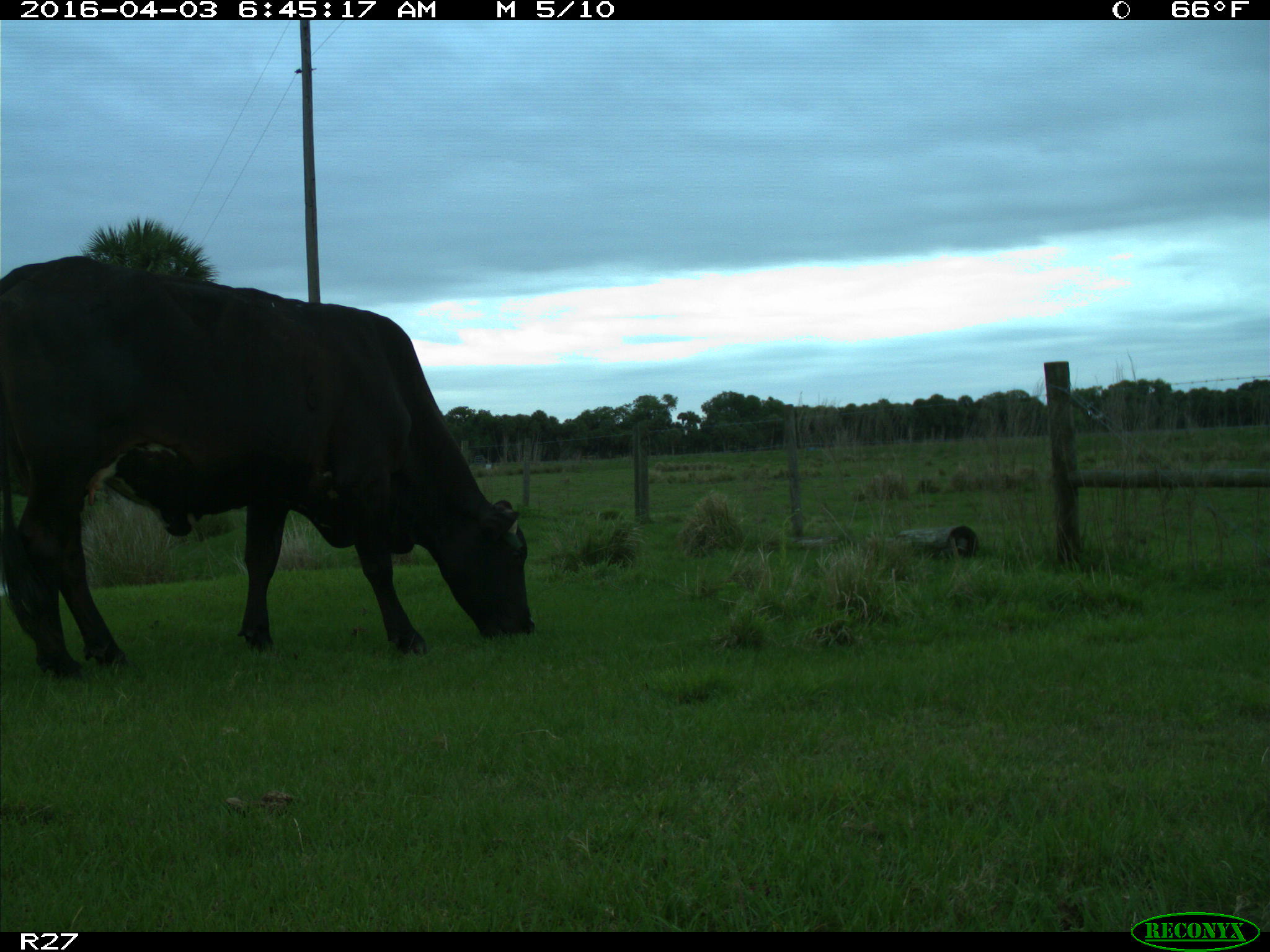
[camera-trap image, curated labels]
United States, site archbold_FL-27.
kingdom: Animalia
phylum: Chordata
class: Mammalia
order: Artiodactyla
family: Bovidae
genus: Bos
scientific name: Bos taurus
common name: domestic cow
Bos taurus (domestic cow).